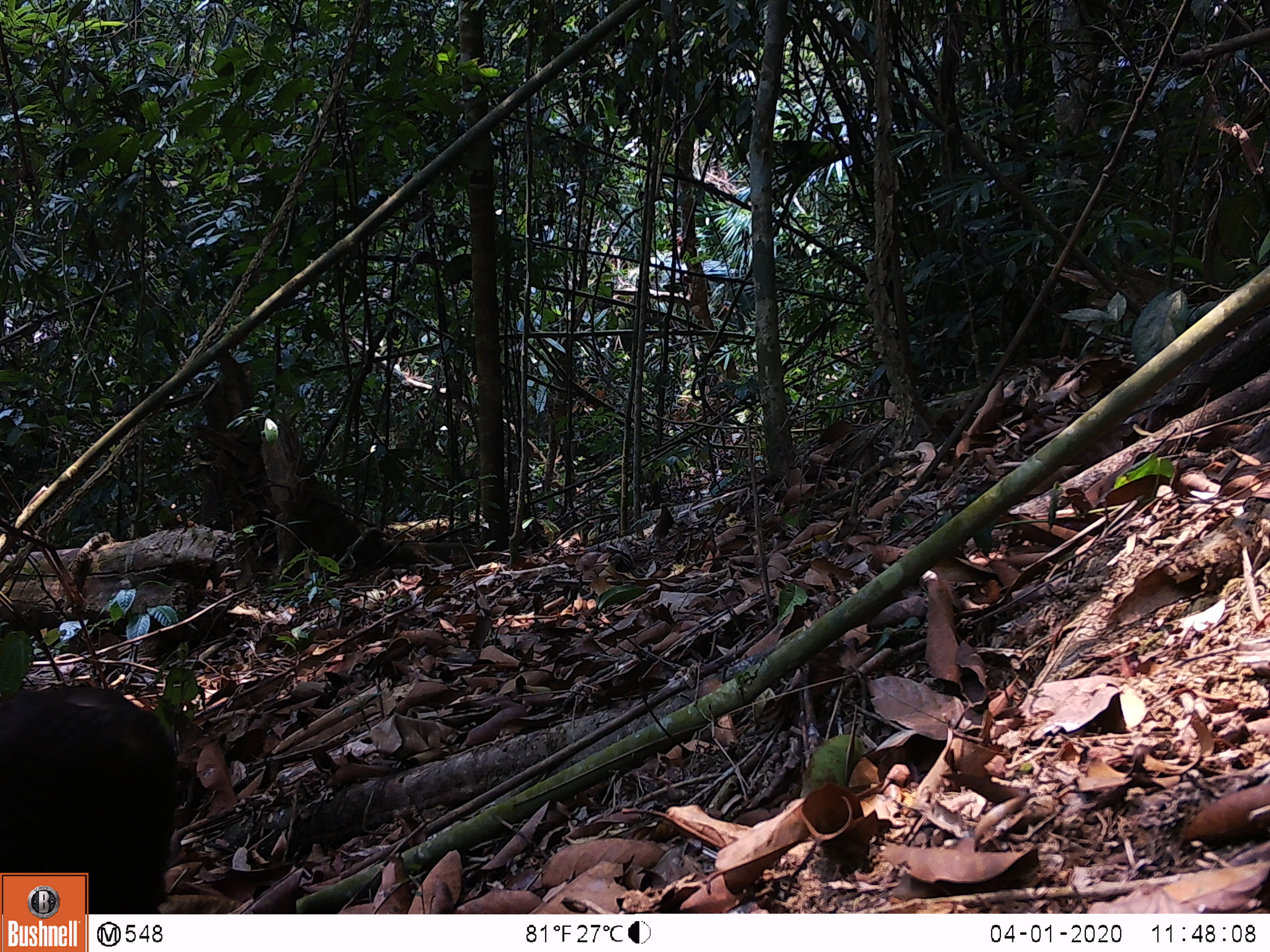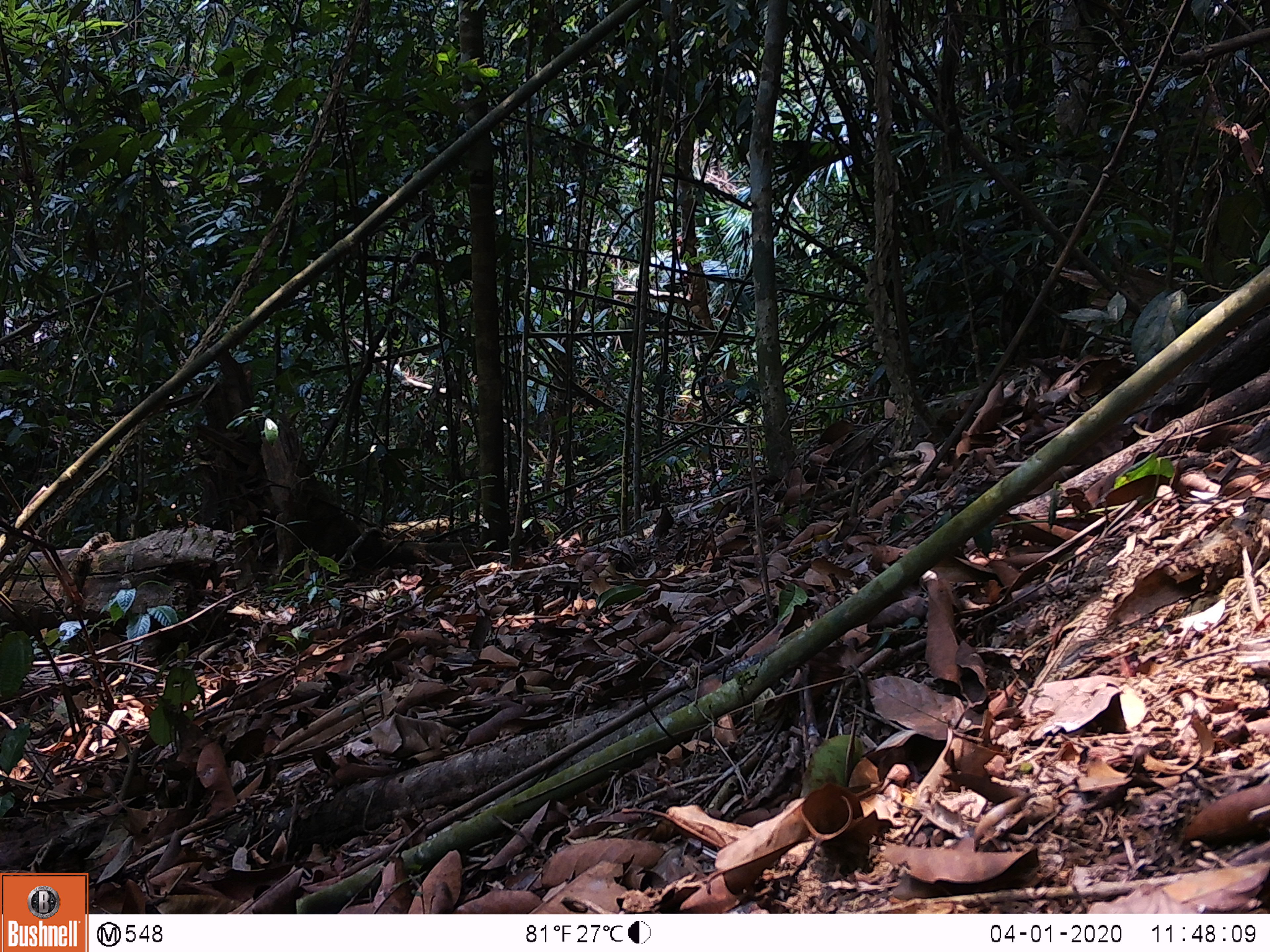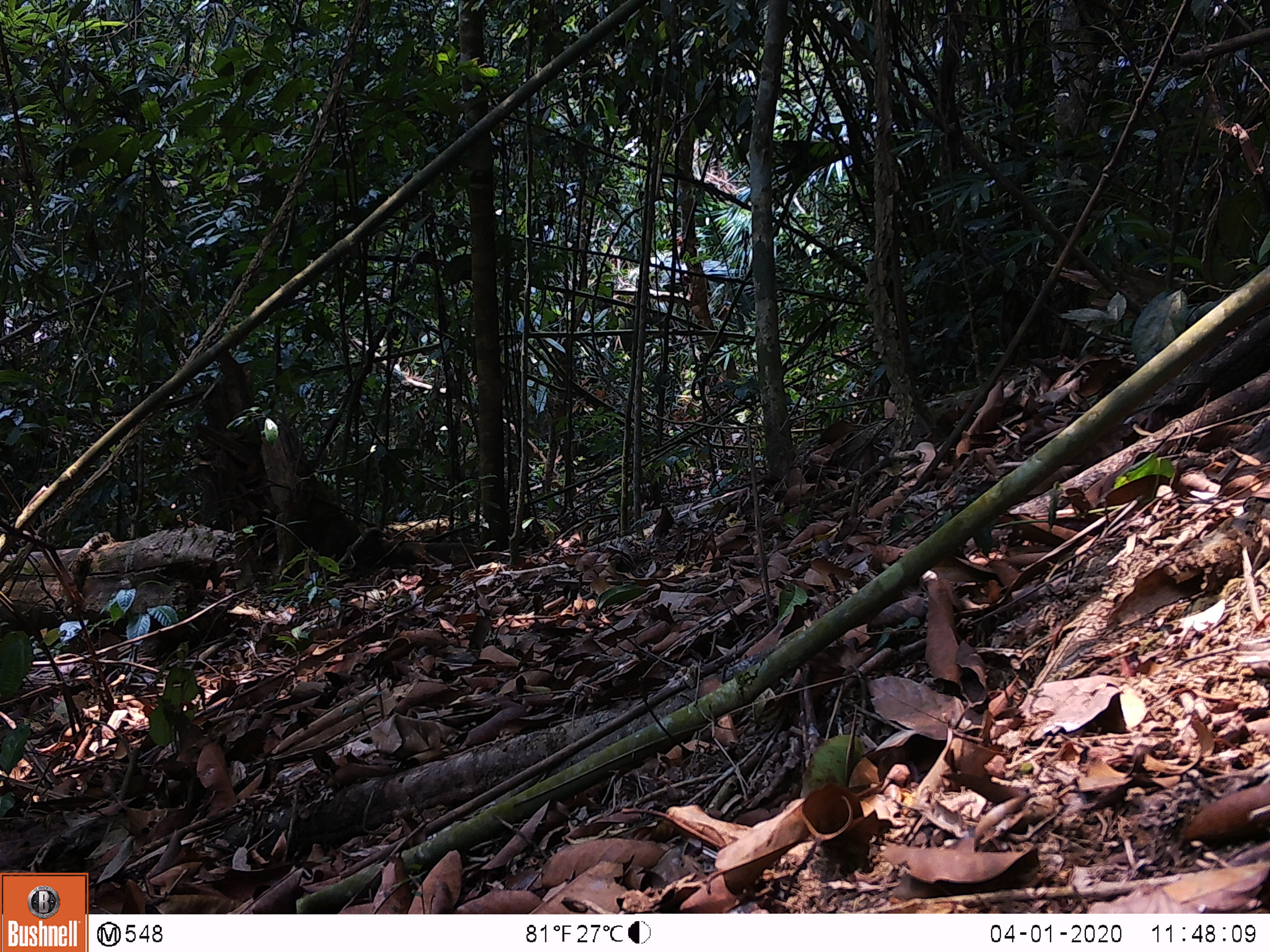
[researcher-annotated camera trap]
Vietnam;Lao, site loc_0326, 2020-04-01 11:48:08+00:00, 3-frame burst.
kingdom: Animalia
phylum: Chordata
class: Mammalia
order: Primates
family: Cercopithecidae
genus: Macaca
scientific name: Macaca arctoides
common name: stump-tailed macaque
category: stump tailed macaque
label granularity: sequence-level